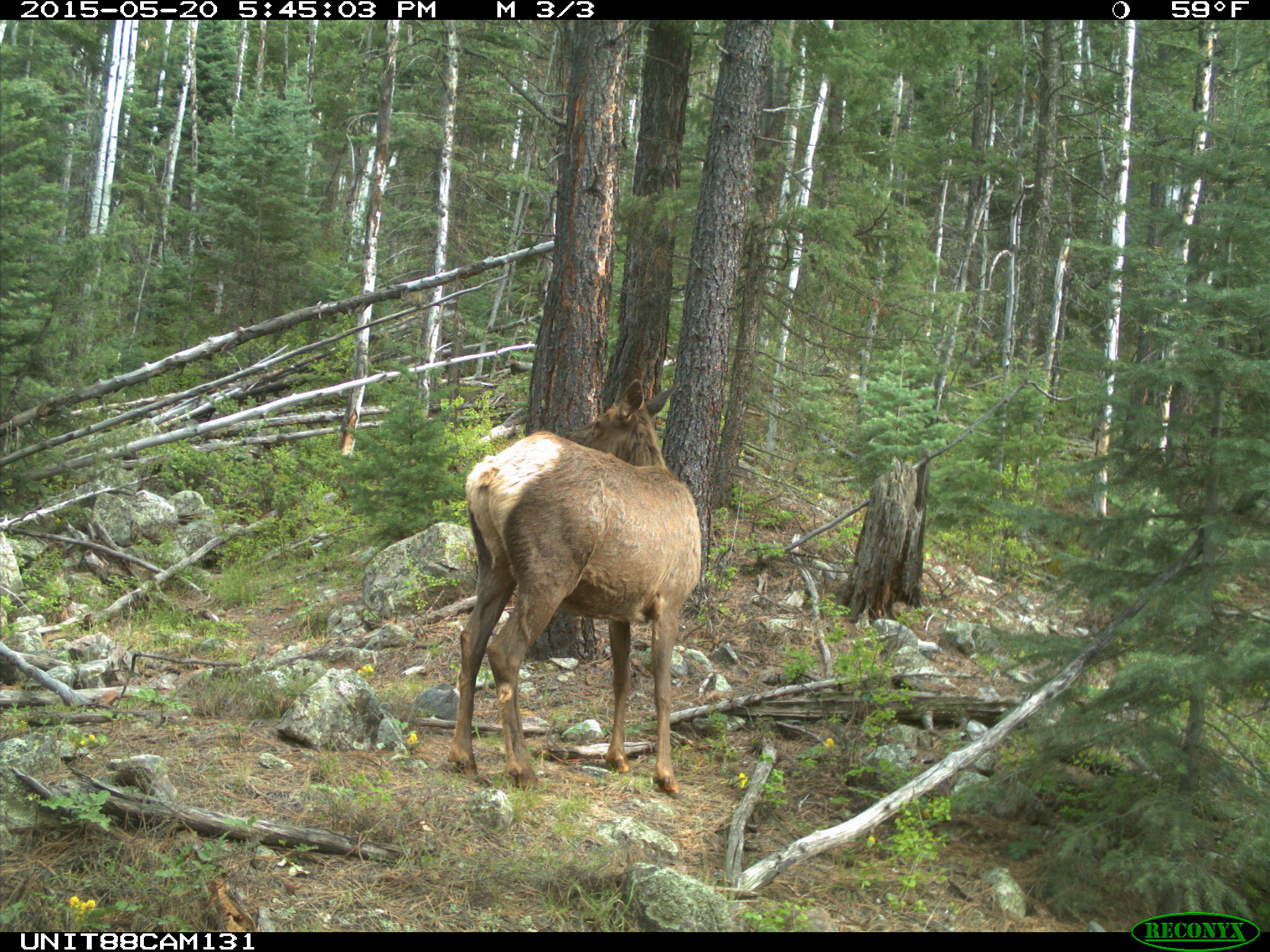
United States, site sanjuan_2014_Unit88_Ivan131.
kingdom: Animalia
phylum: Chordata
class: Mammalia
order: Artiodactyla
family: Cervidae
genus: Cervus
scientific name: Cervus elaphus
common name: red deer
Cervus elaphus (red deer).